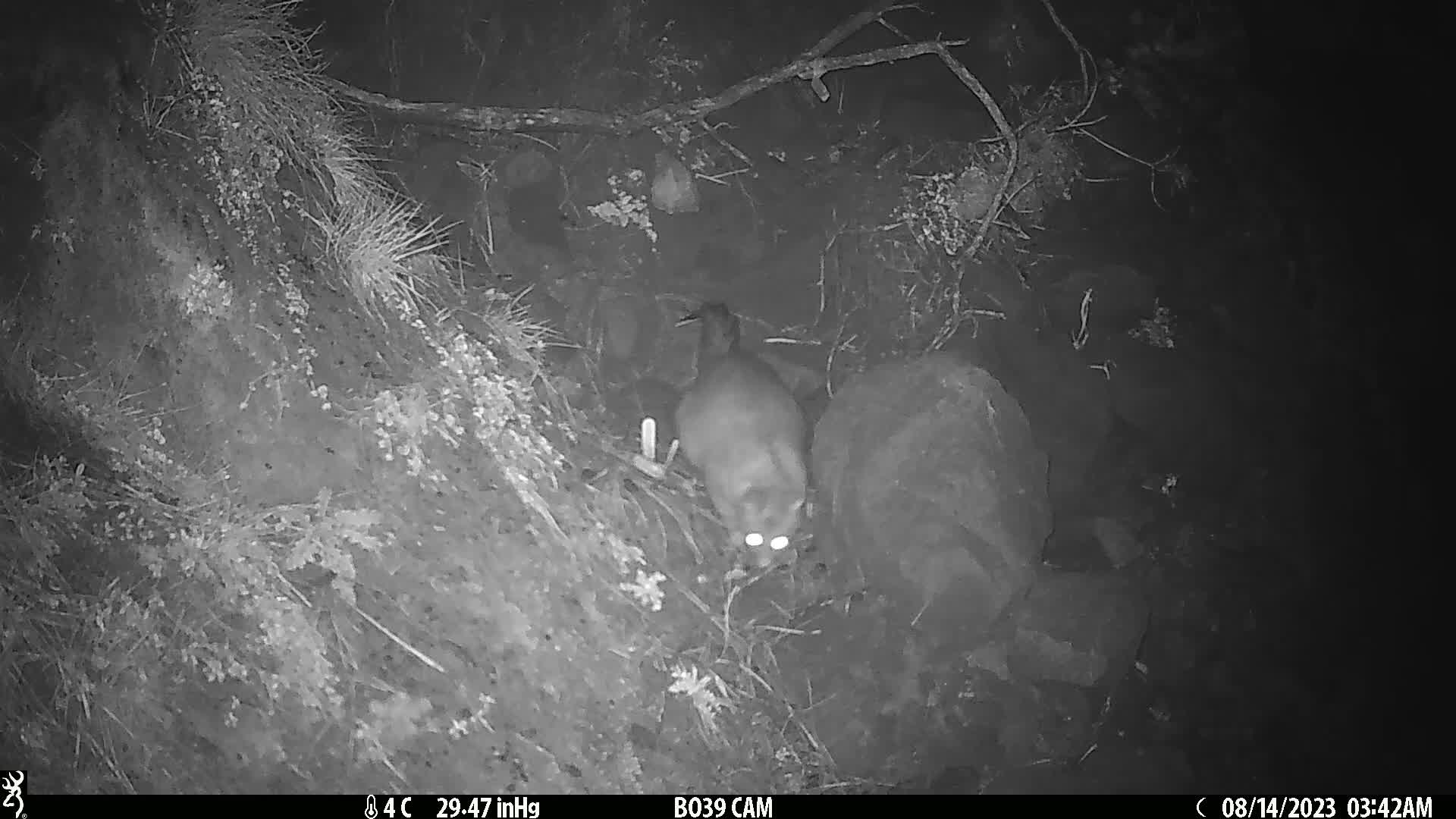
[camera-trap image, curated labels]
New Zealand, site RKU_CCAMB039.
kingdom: Animalia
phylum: Chordata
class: Mammalia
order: Diprotodontia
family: Phalangeridae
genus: Trichosurus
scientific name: Trichosurus vulpecula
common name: common brushtail possum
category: possum